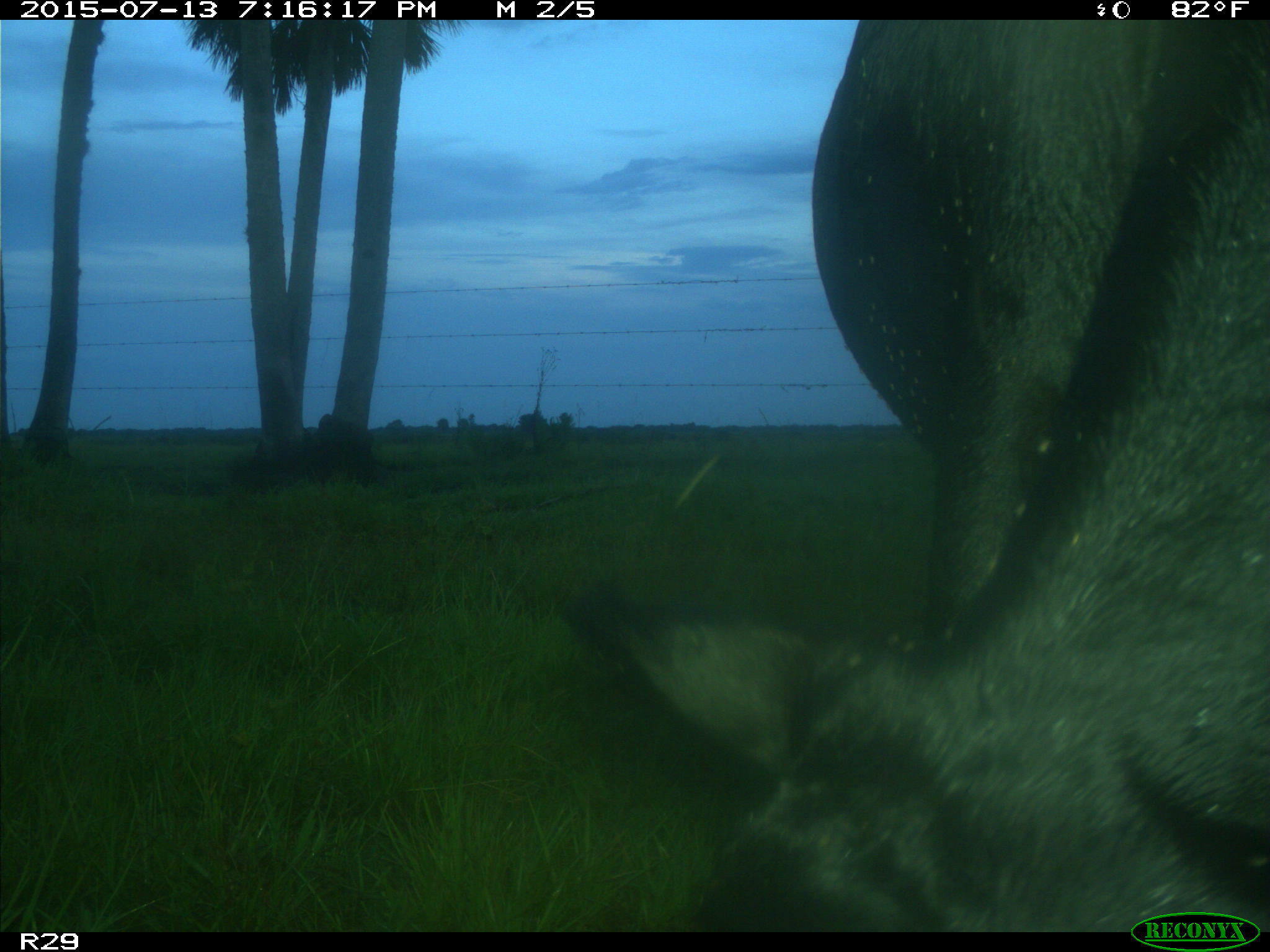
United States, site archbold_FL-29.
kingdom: Animalia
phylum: Chordata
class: Mammalia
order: Artiodactyla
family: Bovidae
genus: Bos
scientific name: Bos taurus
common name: domestic cow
Bos taurus (domestic cow).